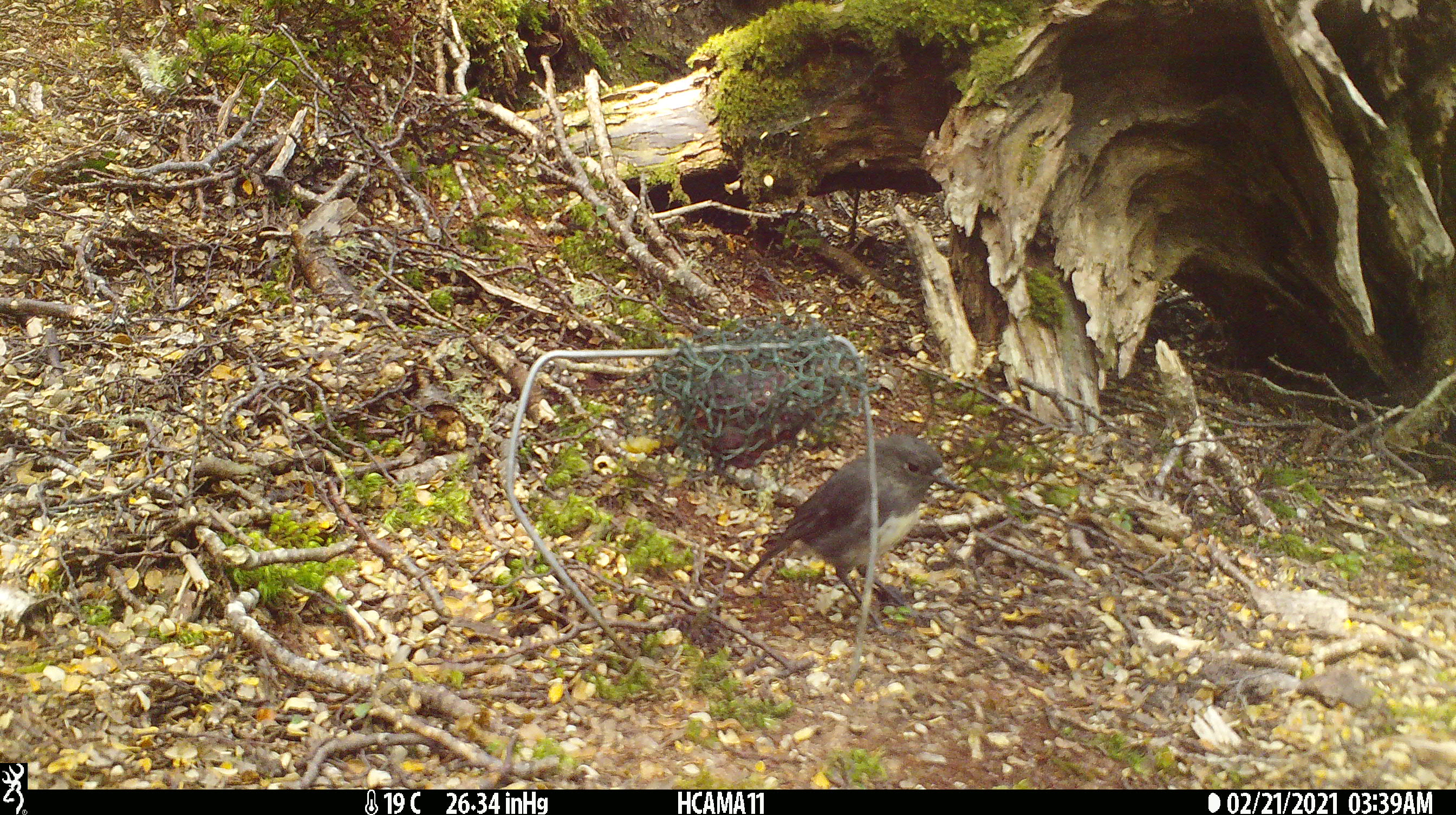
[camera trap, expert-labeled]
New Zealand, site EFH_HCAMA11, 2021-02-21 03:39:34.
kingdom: Animalia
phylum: Chordata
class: Aves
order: Passeriformes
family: Petroicidae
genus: Petroica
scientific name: Petroica australis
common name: new zealand robin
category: robin